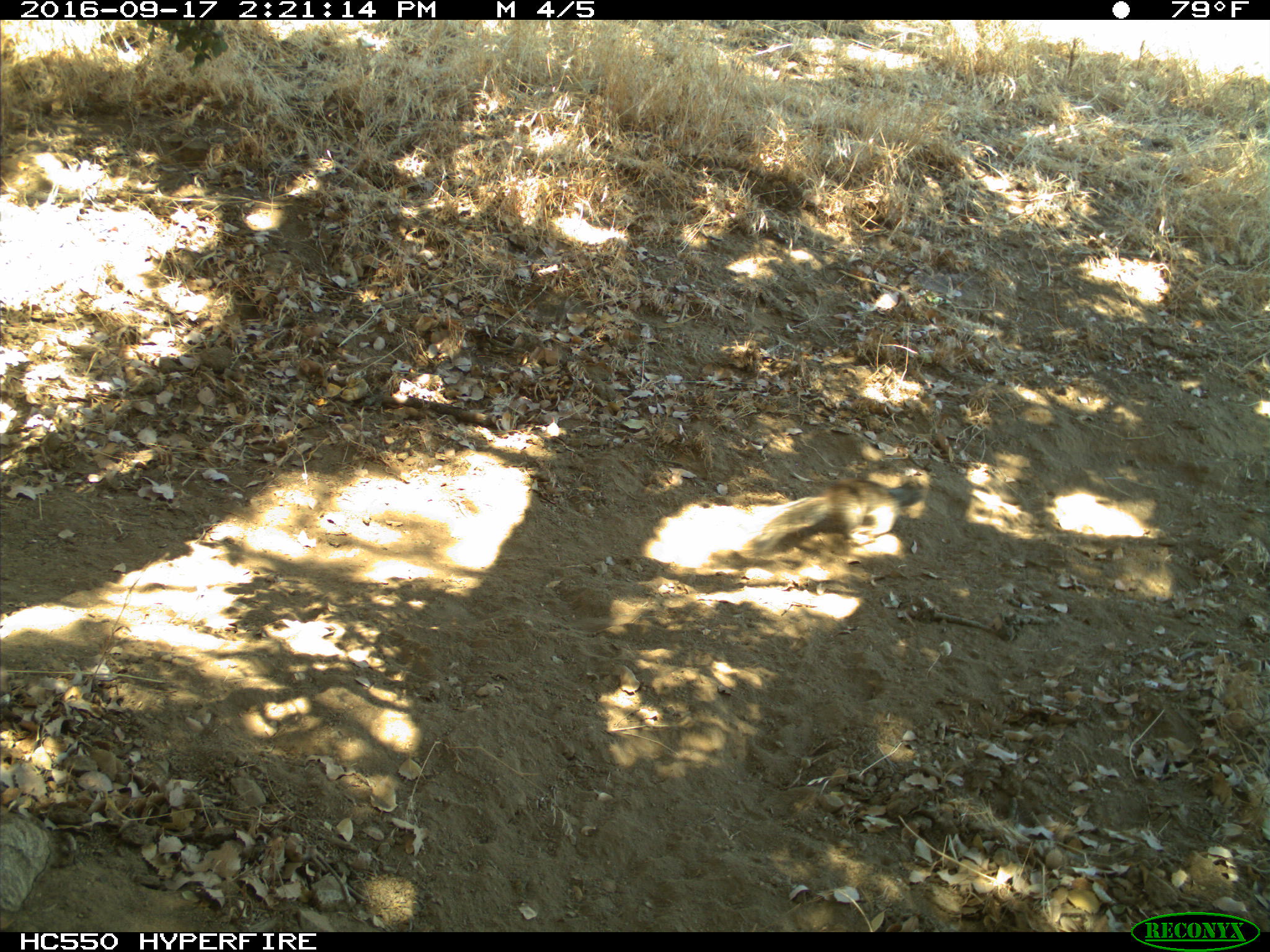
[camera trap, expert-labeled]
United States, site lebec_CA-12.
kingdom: Animalia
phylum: Chordata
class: Mammalia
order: Rodentia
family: Sciuridae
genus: Otospermophilus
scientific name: Otospermophilus beecheyi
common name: california ground squirrel